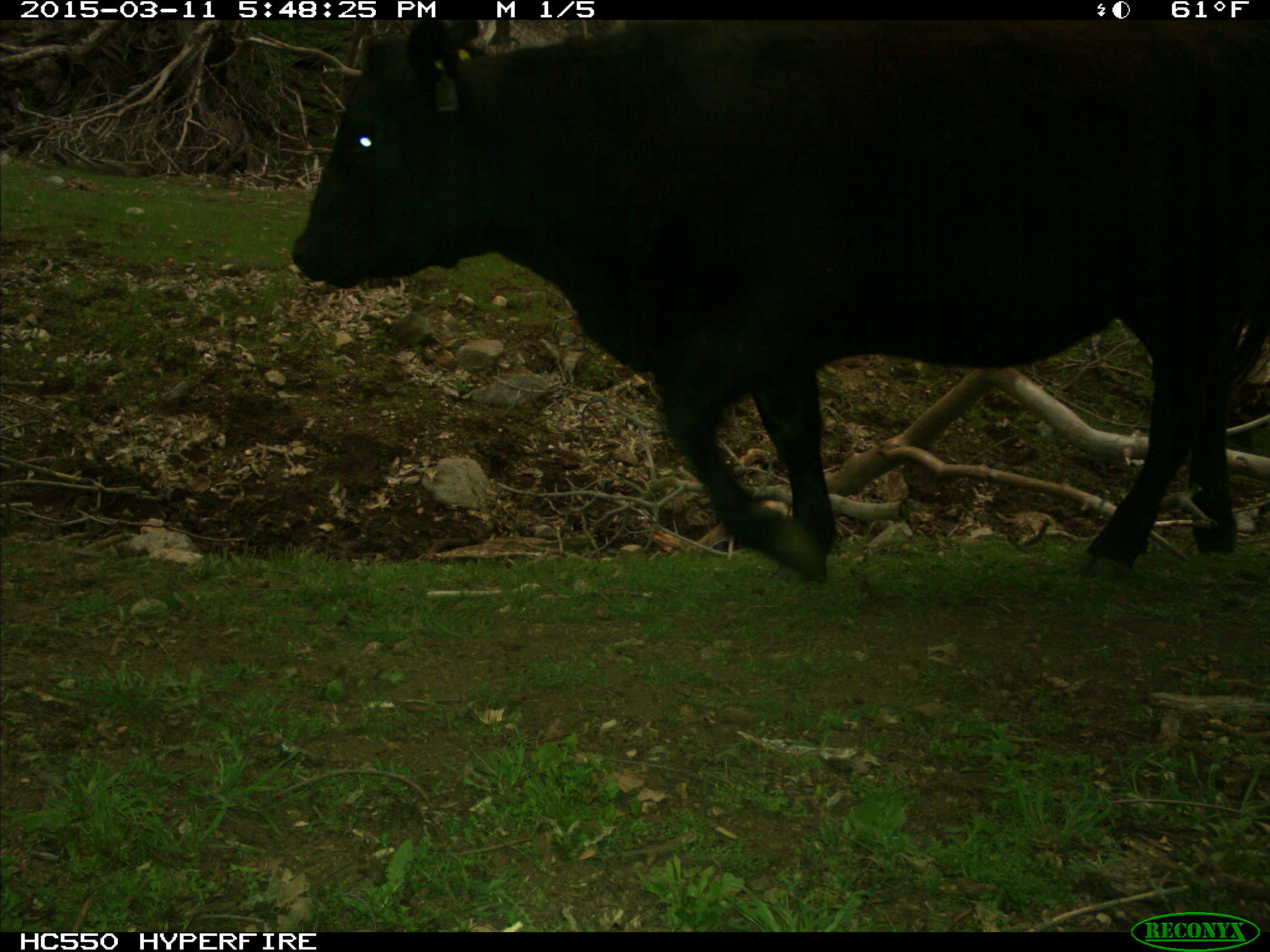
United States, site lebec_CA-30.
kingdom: Animalia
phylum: Chordata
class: Mammalia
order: Artiodactyla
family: Bovidae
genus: Bos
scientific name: Bos taurus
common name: domestic cow